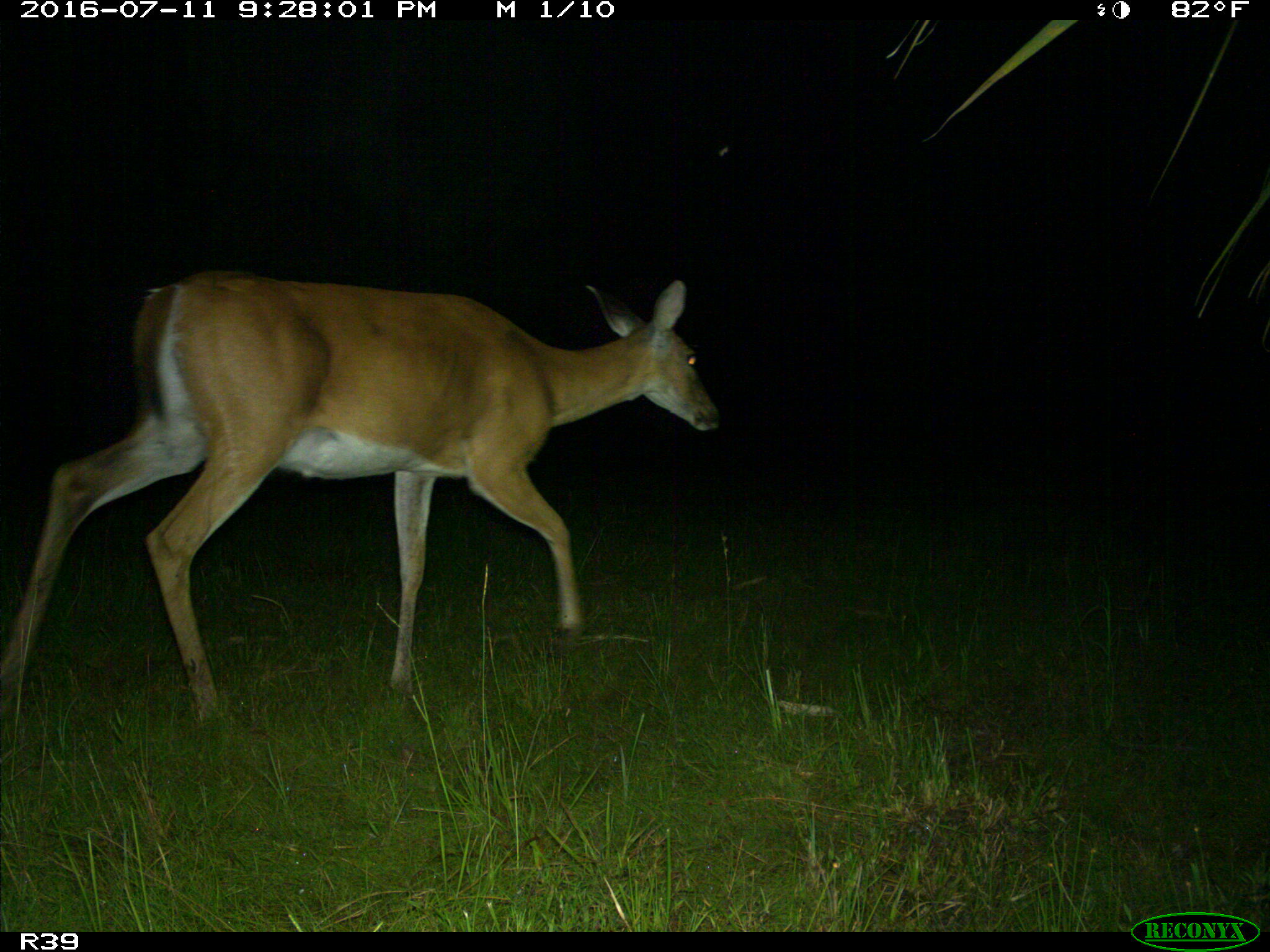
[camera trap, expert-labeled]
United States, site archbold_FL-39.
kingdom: Animalia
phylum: Chordata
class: Mammalia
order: Artiodactyla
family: Cervidae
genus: Odocoileus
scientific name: Odocoileus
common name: deer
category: unidentified deer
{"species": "unidentified deer (deer) (Odocoileus)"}